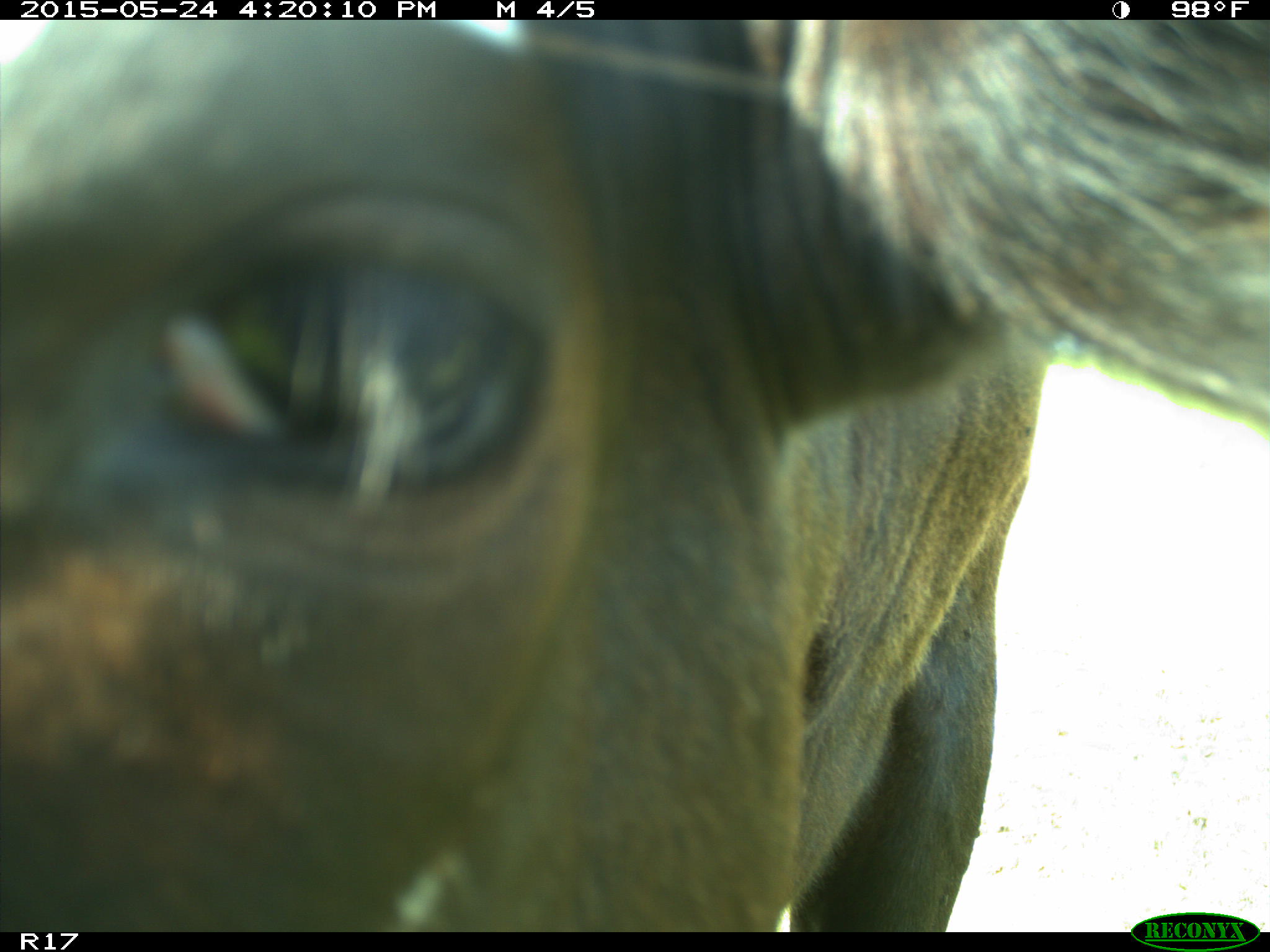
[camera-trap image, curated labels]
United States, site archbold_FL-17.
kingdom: Animalia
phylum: Chordata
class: Mammalia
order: Artiodactyla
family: Bovidae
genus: Bos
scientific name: Bos taurus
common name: domestic cow